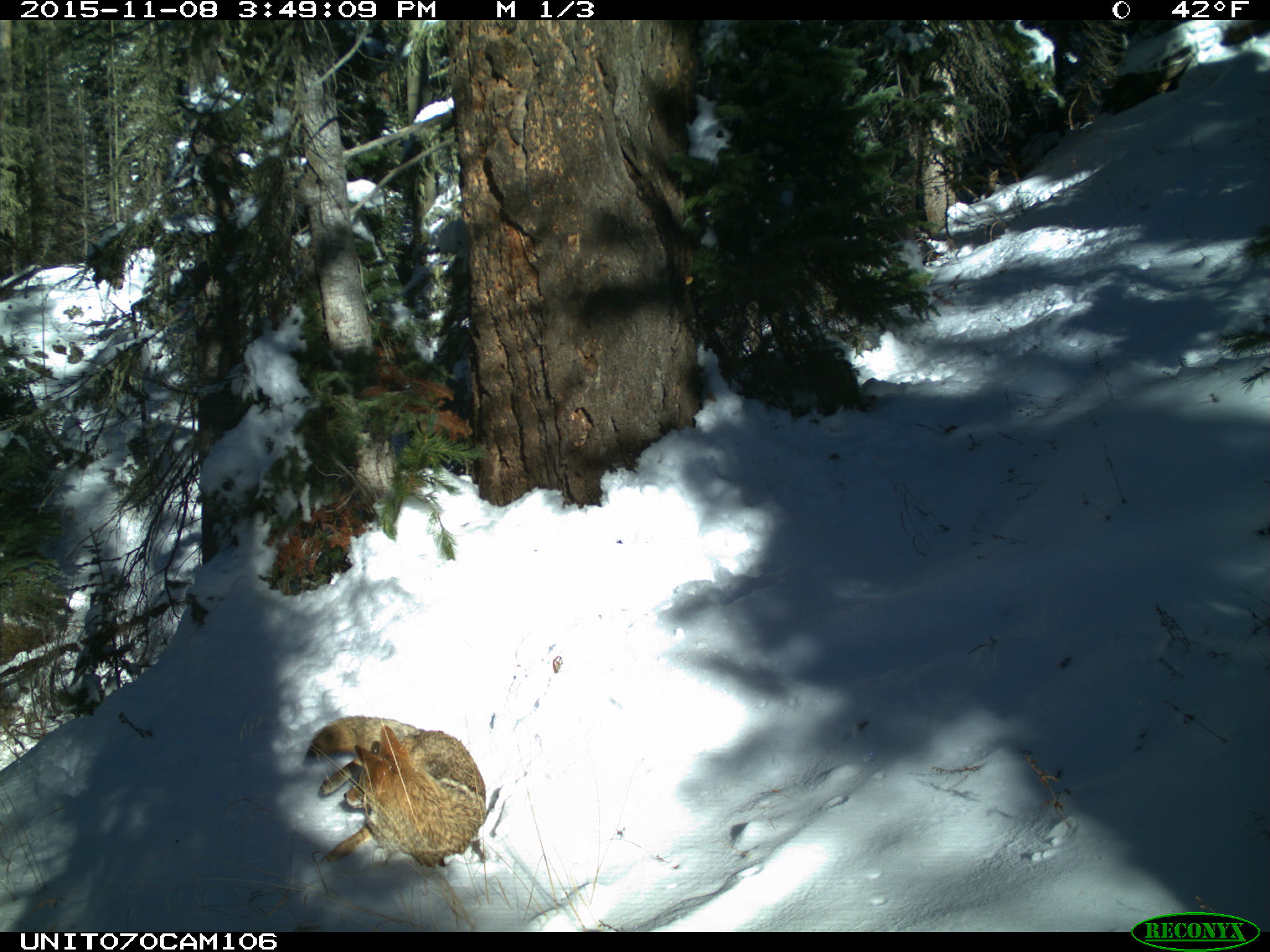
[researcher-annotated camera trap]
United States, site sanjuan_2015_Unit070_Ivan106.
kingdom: Animalia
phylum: Chordata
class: Mammalia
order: Carnivora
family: Canidae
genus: Canis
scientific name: Canis latrans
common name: coyote